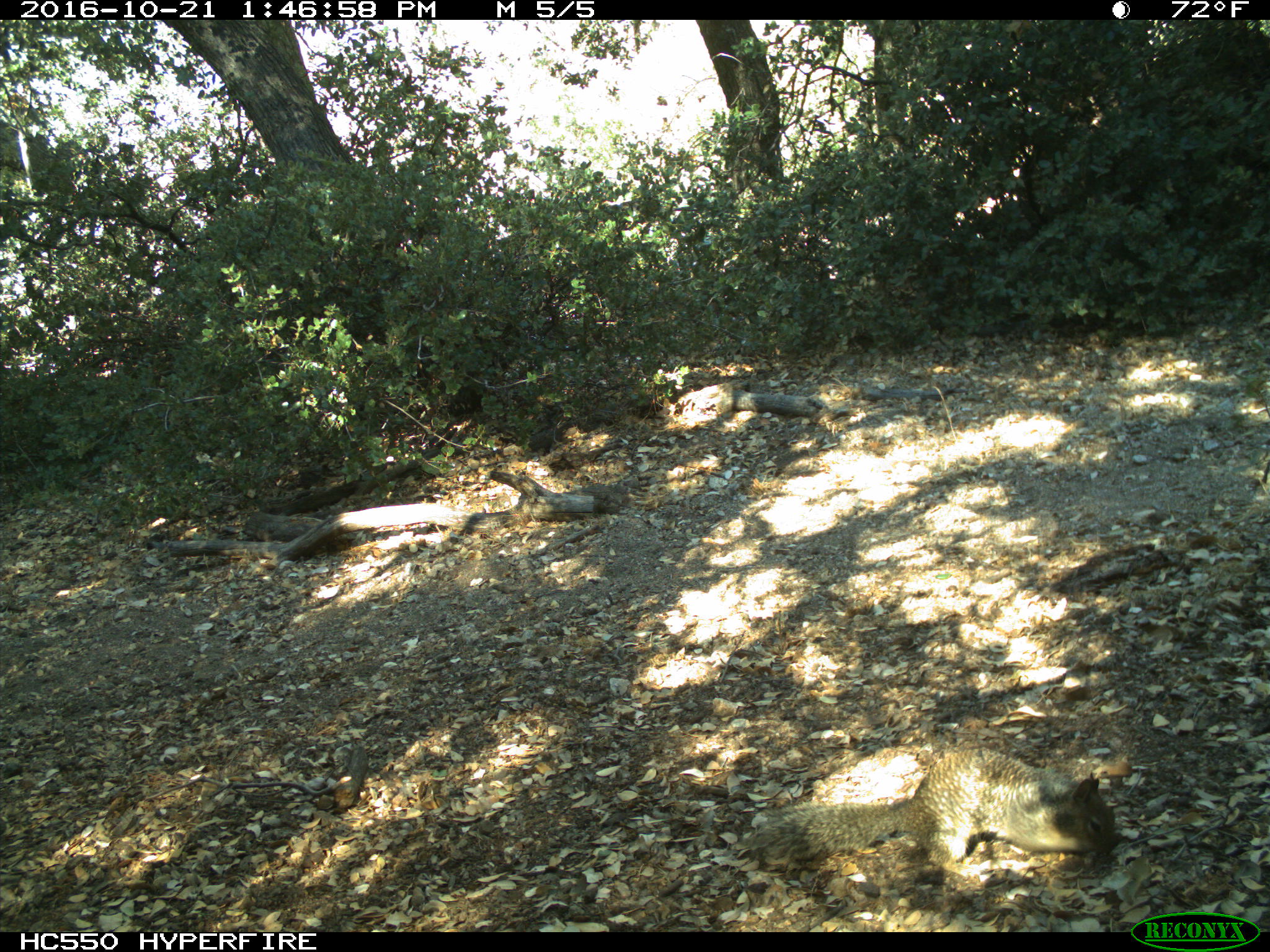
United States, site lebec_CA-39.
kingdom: Animalia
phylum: Chordata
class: Mammalia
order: Rodentia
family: Sciuridae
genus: Otospermophilus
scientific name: Otospermophilus beecheyi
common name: california ground squirrel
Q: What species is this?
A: Otospermophilus beecheyi (california ground squirrel).